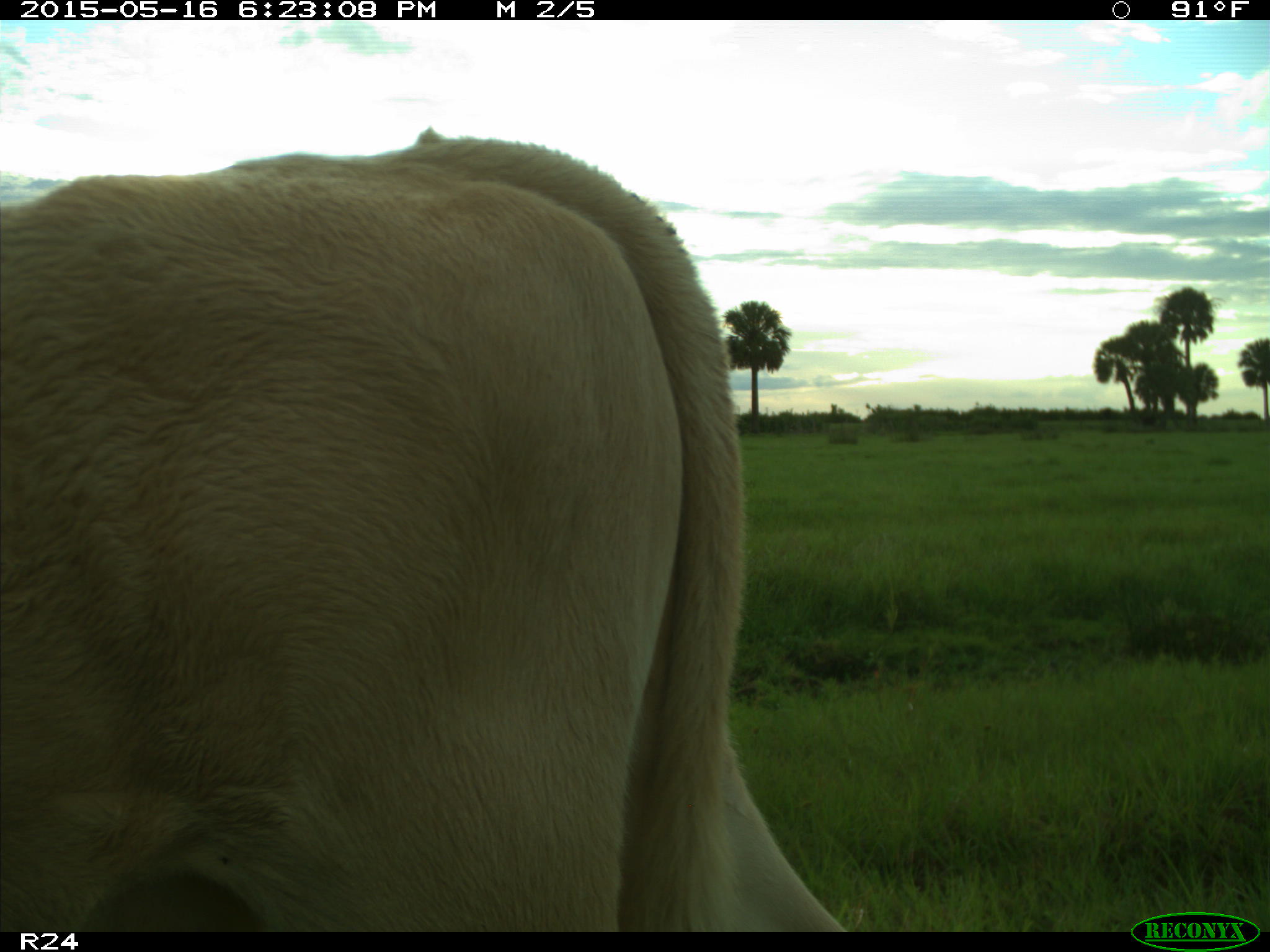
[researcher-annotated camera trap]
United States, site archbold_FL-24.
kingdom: Animalia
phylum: Chordata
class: Mammalia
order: Artiodactyla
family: Bovidae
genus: Bos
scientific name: Bos taurus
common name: domestic cow